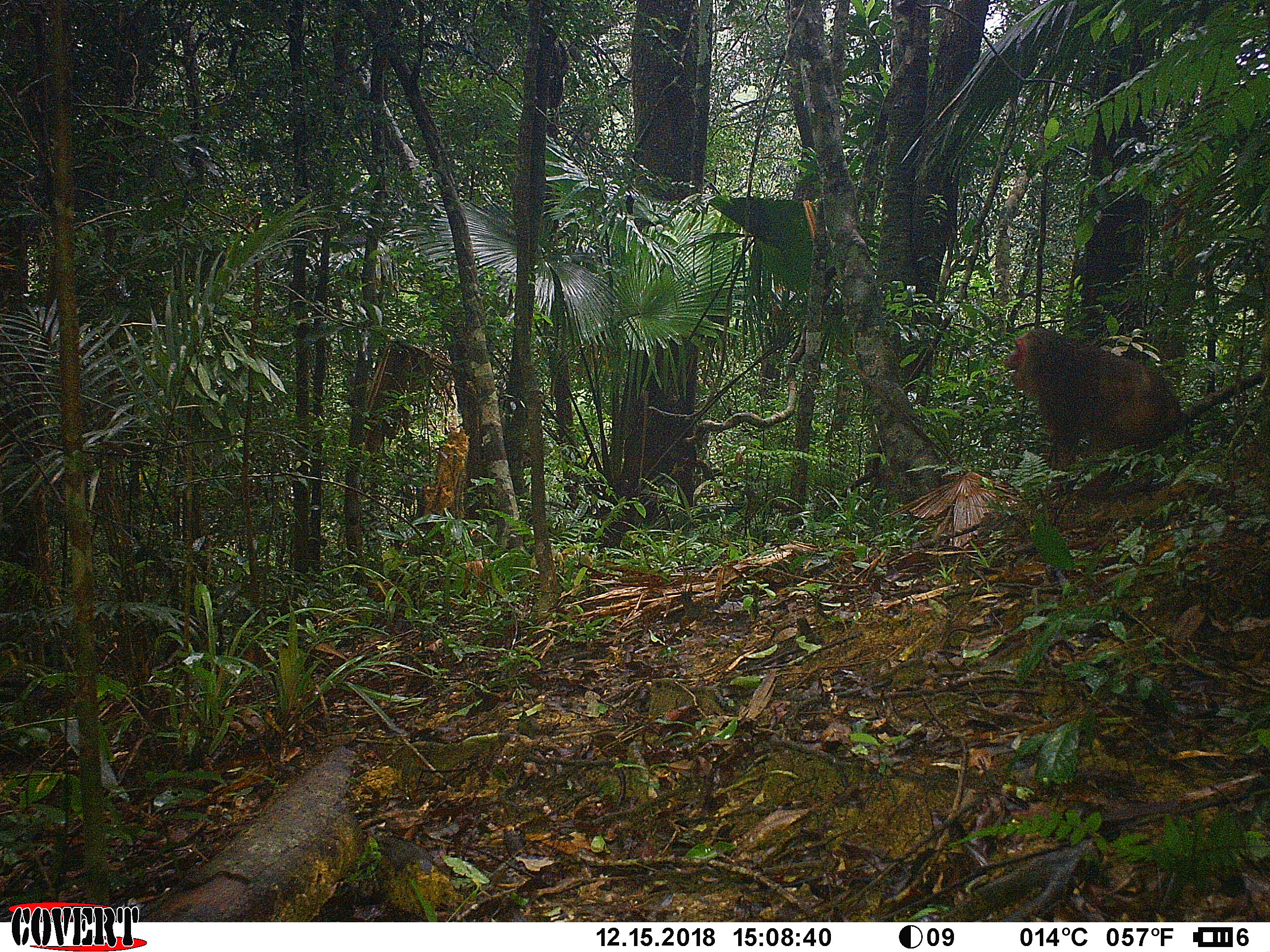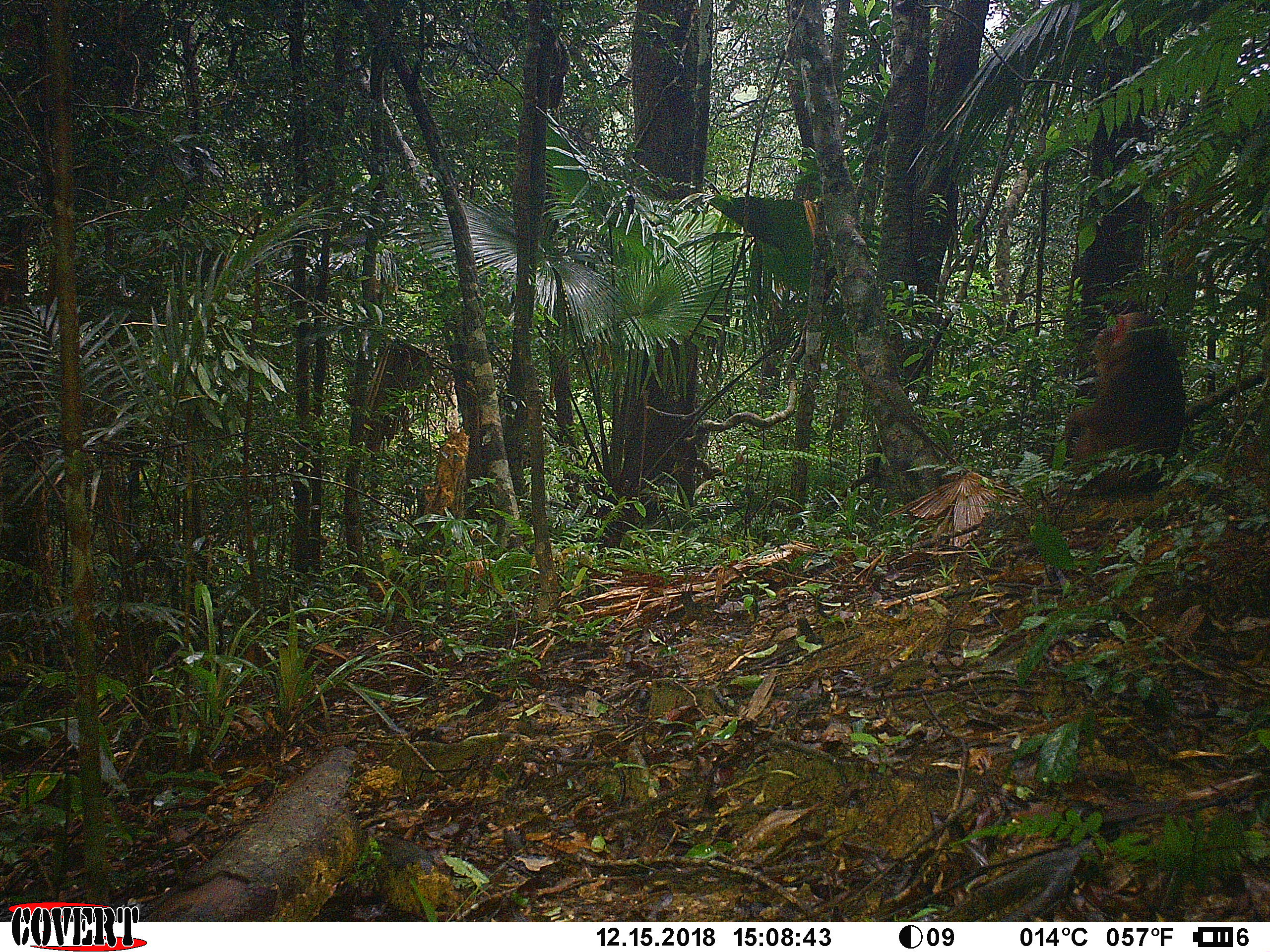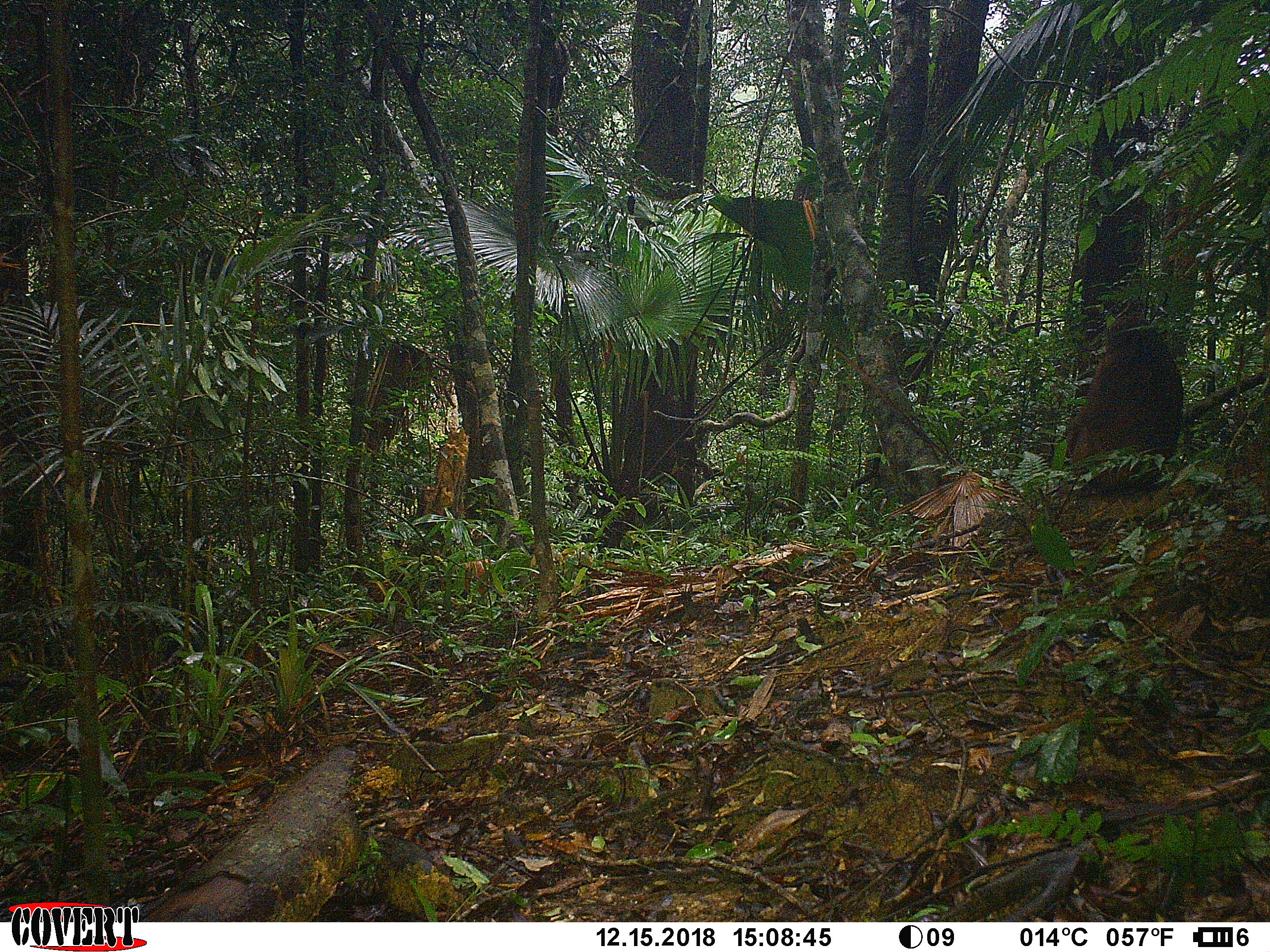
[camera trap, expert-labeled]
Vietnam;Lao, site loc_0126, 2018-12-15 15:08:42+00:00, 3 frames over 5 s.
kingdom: Animalia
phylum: Chordata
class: Mammalia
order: Primates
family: Cercopithecidae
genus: Macaca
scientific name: Macaca arctoides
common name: stump-tailed macaque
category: stump tailed macaque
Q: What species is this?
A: Stump tailed macaque (stump-tailed macaque) (Macaca arctoides).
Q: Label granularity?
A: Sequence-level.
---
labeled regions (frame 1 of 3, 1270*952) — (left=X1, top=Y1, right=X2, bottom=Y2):
stump tailed macaque: (left=1003, top=326, right=1185, bottom=482)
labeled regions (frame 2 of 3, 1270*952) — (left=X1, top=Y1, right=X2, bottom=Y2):
stump tailed macaque: (left=1057, top=312, right=1186, bottom=493)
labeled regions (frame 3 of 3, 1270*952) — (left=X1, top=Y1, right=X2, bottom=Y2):
stump tailed macaque: (left=1064, top=315, right=1186, bottom=490)